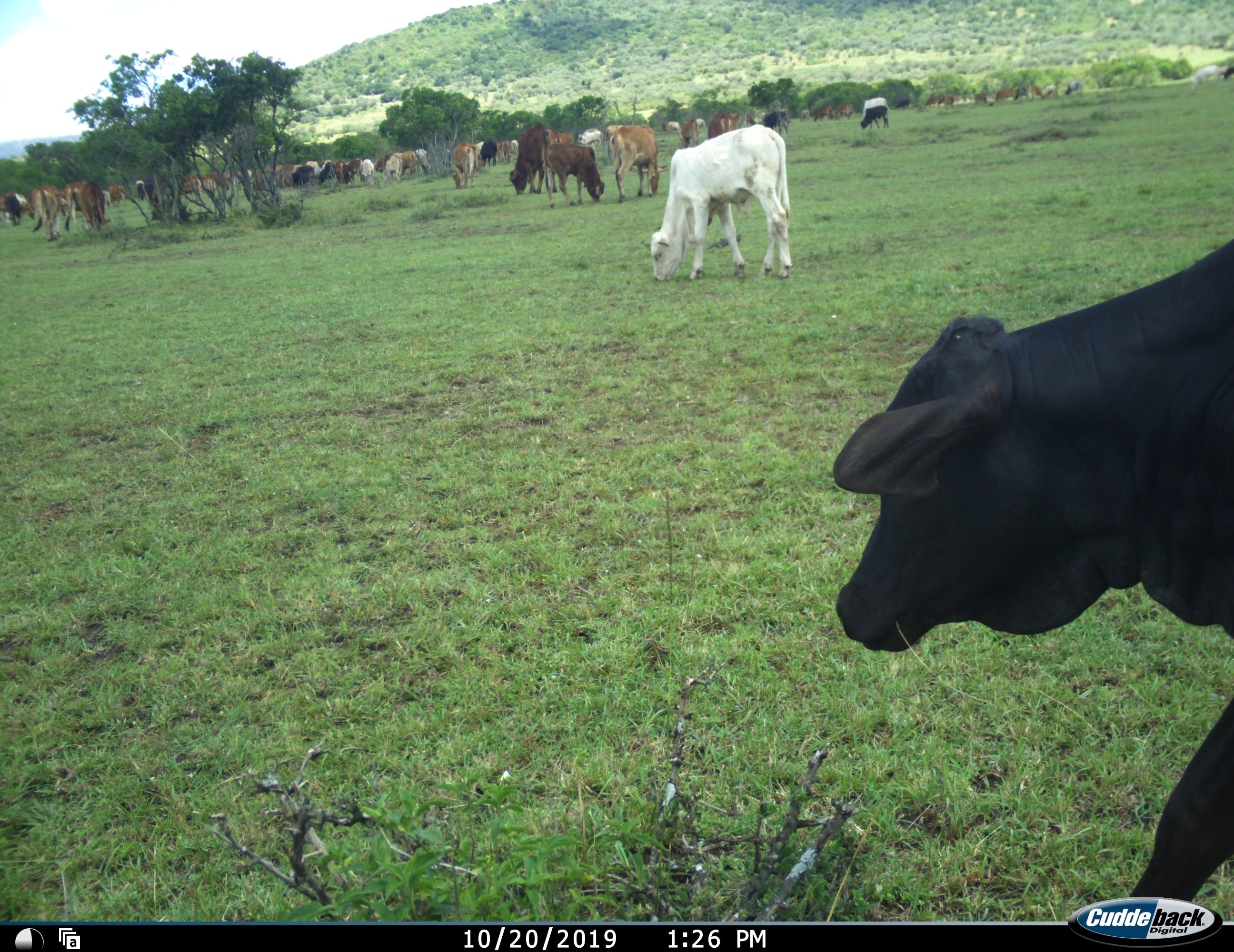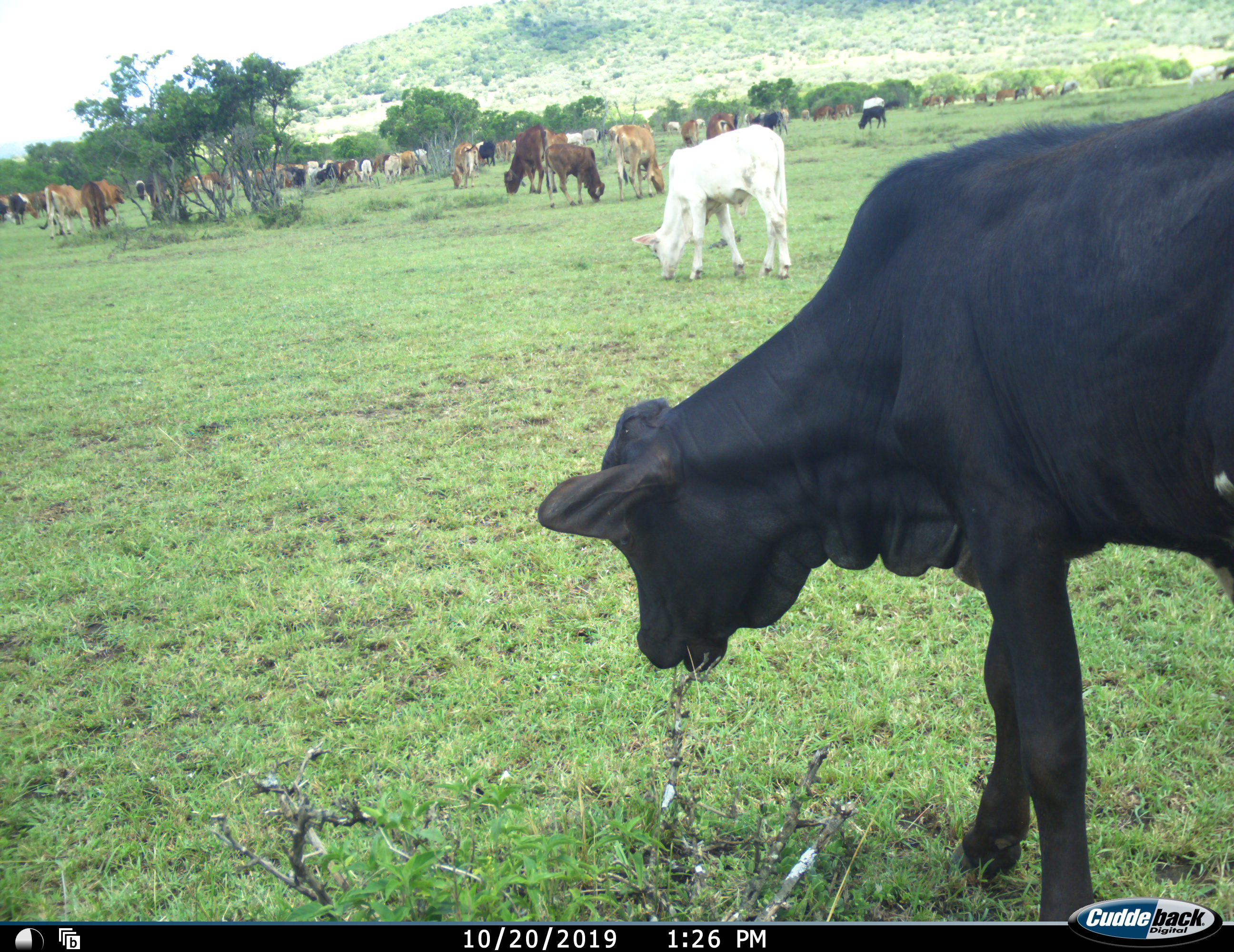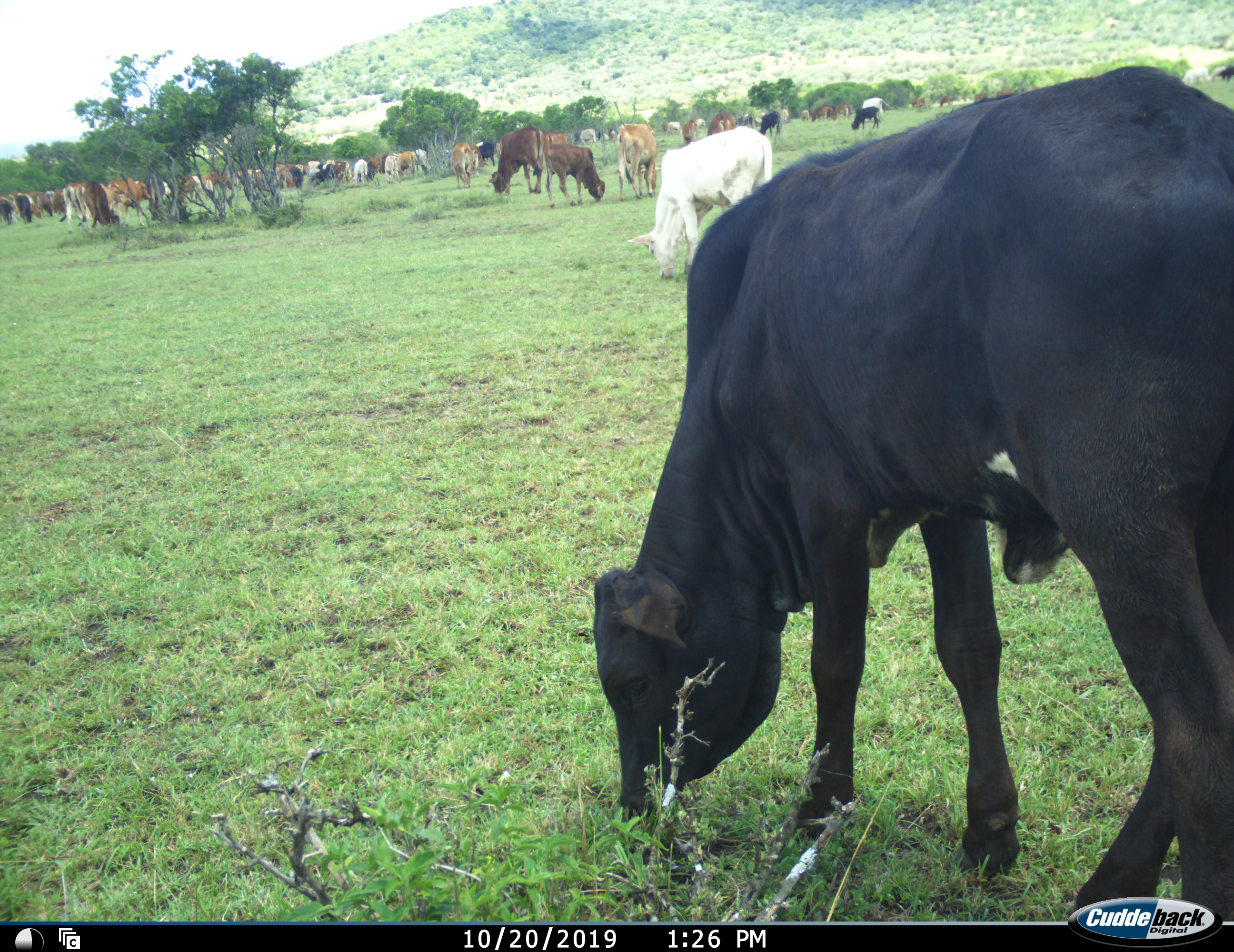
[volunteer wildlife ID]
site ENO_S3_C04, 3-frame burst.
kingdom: Animalia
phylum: Chordata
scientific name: Vertebrata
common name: domestic animal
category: domesticanimal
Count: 11-50.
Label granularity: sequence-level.